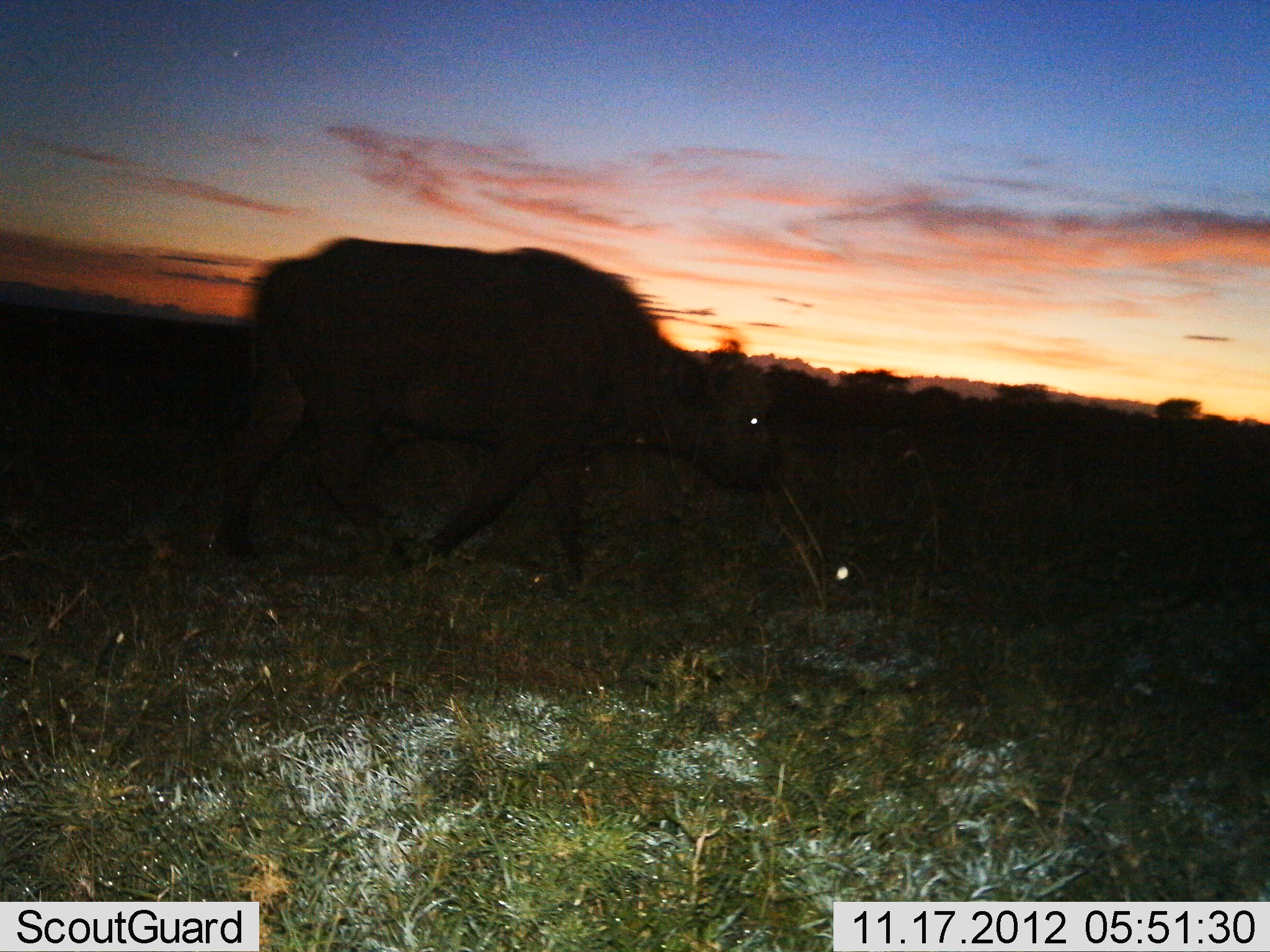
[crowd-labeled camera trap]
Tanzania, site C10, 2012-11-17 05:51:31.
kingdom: Animalia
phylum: Chordata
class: Mammalia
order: Artiodactyla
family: Bovidae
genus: Syncerus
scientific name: Syncerus caffer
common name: cape buffalo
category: buffalo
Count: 1.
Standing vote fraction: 10%.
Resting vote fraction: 0%.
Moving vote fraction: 80%.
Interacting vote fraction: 0%.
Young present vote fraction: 0%.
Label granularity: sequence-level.